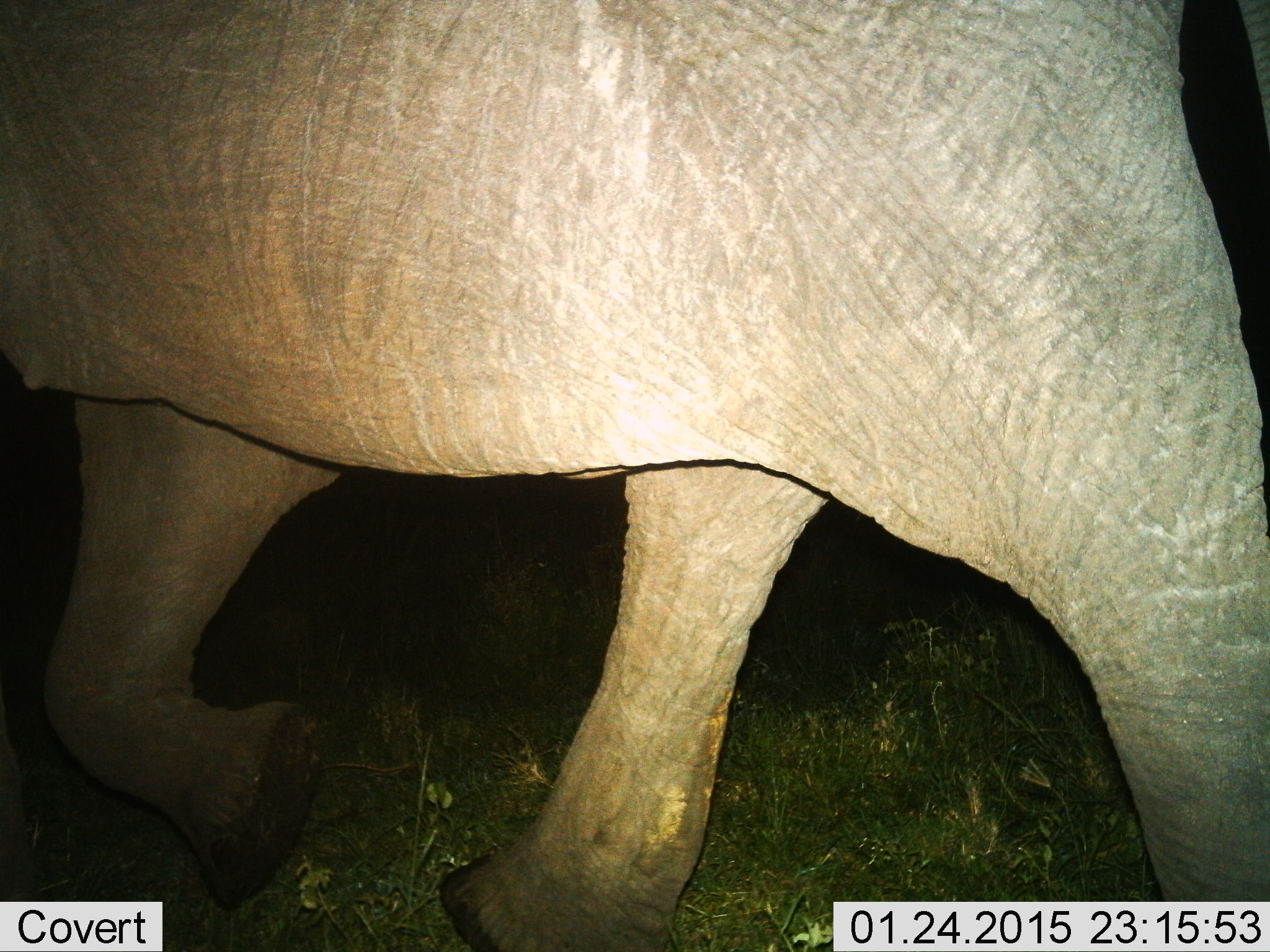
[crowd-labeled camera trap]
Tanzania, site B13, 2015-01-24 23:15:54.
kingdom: Animalia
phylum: Chordata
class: Mammalia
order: Proboscidea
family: Elephantidae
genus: Loxodonta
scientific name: Loxodonta africana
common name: african bush elephant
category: elephant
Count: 1.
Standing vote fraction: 0%.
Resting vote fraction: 0%.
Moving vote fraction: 100%.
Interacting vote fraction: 0%.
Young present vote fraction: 0%.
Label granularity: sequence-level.